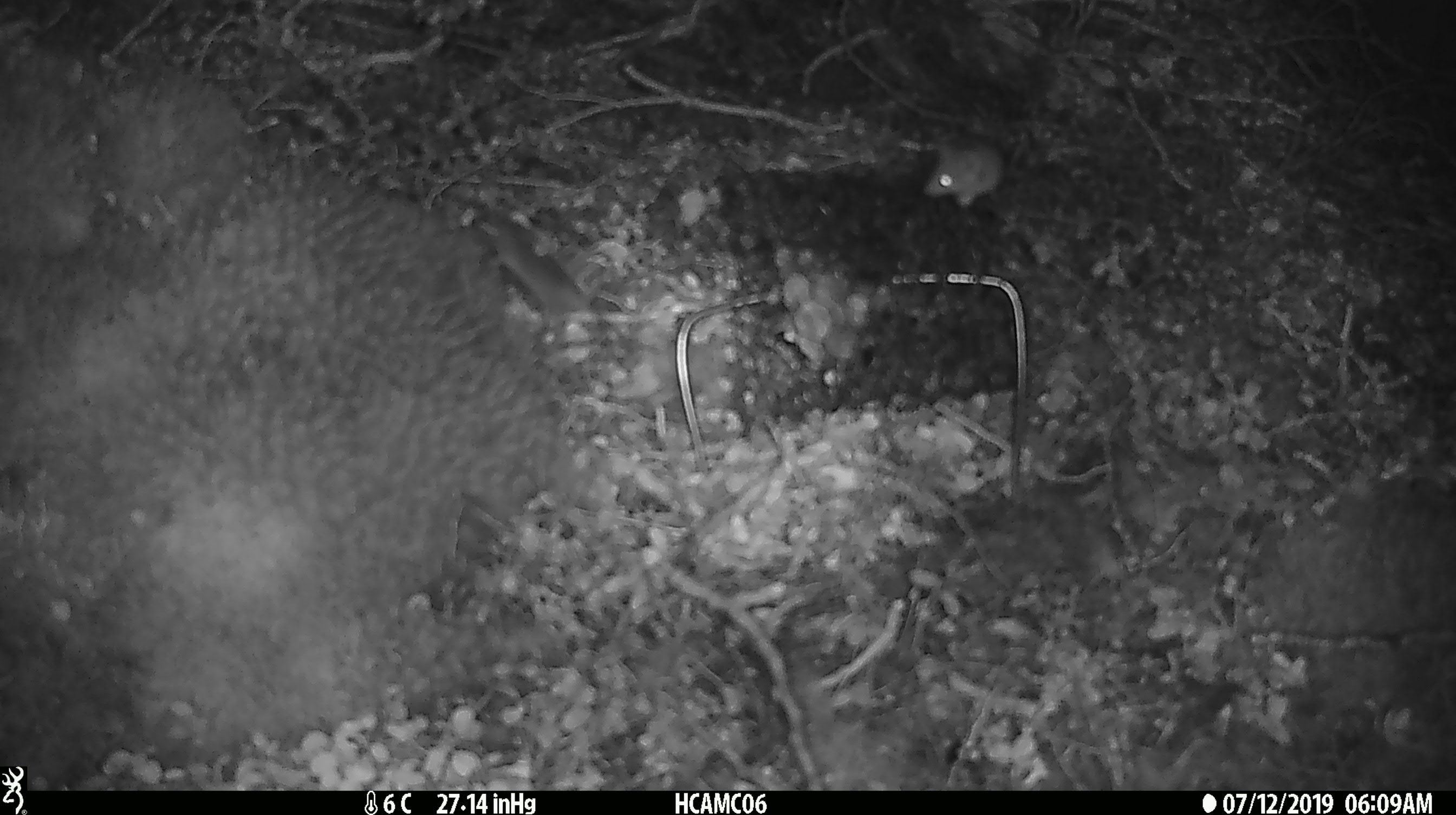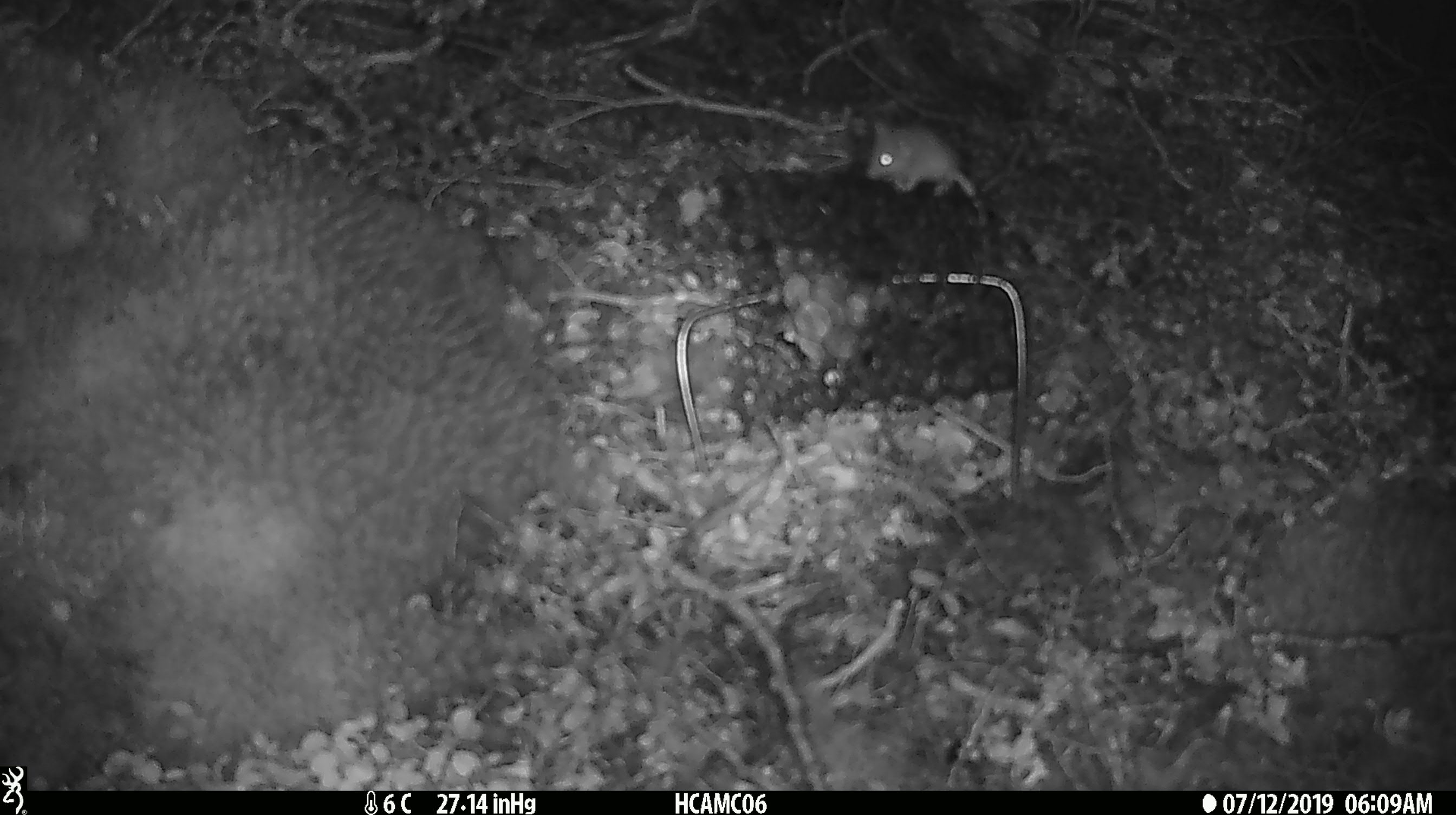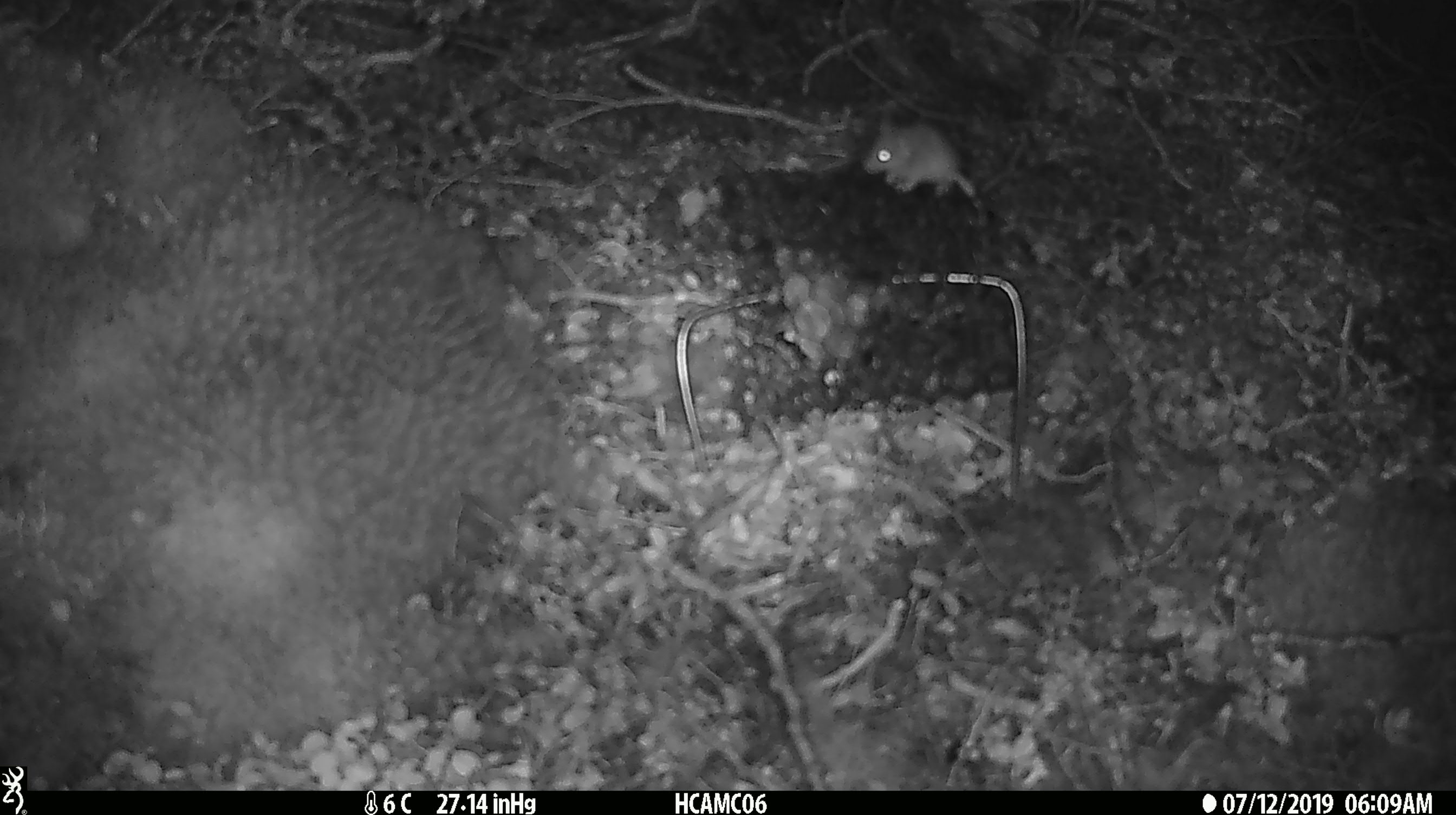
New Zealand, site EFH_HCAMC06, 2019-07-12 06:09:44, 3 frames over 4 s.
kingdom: Animalia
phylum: Chordata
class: Mammalia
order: Rodentia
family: Muridae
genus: Mus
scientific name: Mus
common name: mouse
Mouse (Mus).